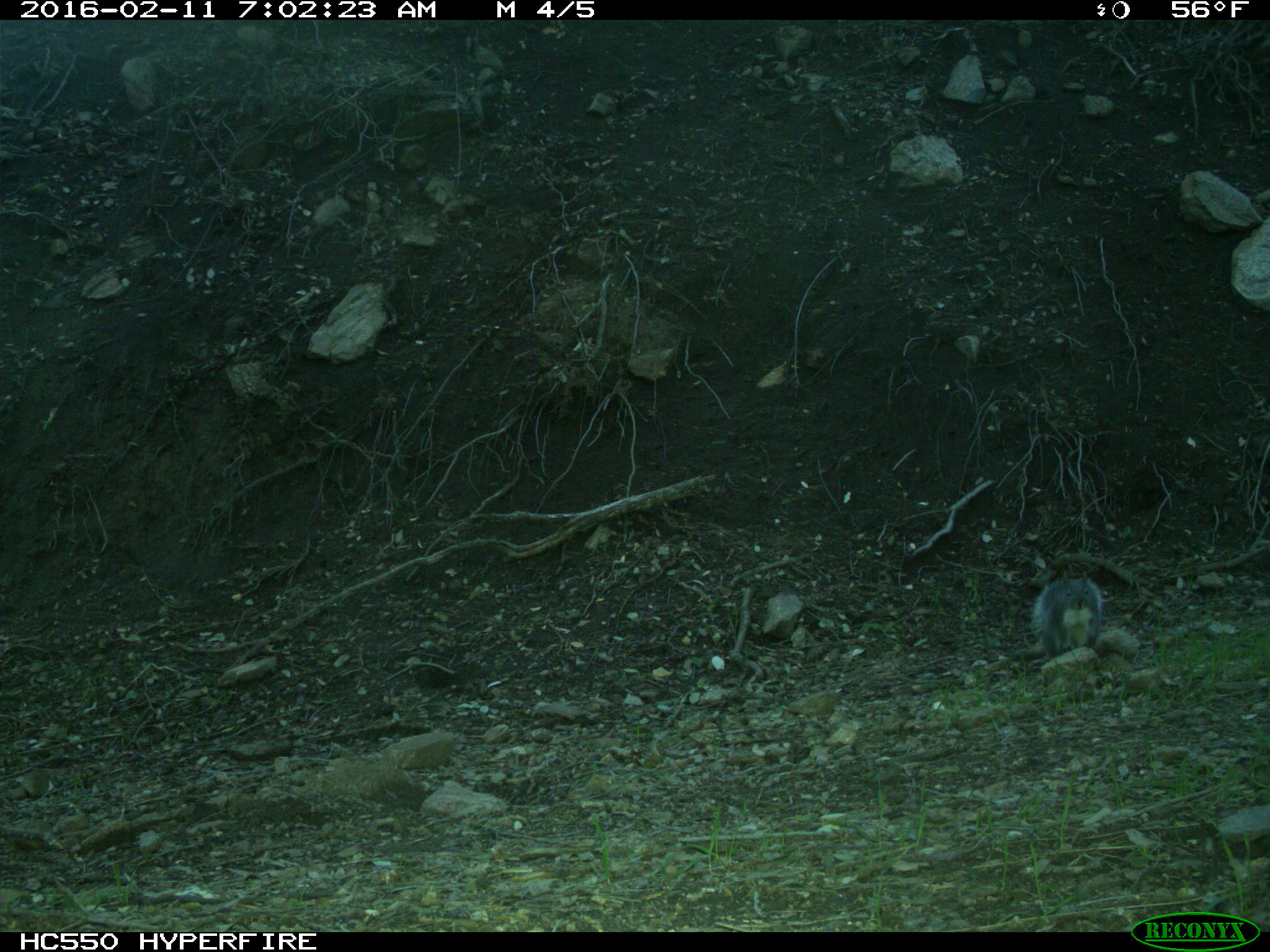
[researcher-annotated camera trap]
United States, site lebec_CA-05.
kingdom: Animalia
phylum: Chordata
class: Mammalia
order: Rodentia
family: Sciuridae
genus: Sciurus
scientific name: Sciurus carolinensis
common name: eastern gray squirrel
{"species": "Sciurus carolinensis (eastern gray squirrel)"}